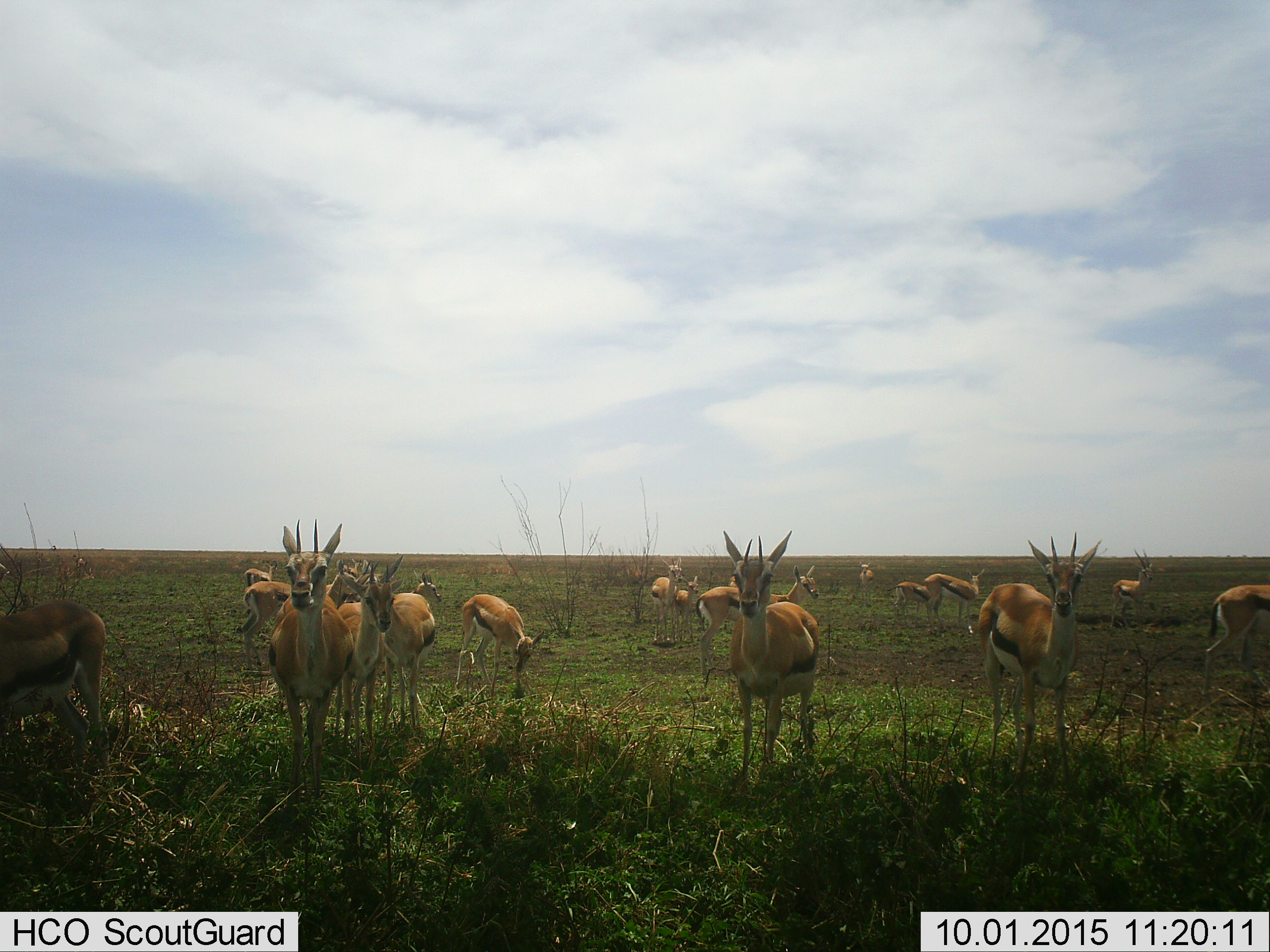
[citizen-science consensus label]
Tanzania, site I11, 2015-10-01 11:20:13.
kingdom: Animalia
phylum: Chordata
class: Mammalia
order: Artiodactyla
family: Bovidae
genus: Eudorcas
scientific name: Eudorcas thomsonii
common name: thomson's gazelle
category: gazellethomsons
Gazellethomsons (thomson's gazelle) (Eudorcas thomsonii), count 11-50. Behavior (volunteer vote fractions): standing 100%, resting 11%, moving 11%, interacting 11%. Young present (vote fraction): 44%. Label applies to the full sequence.